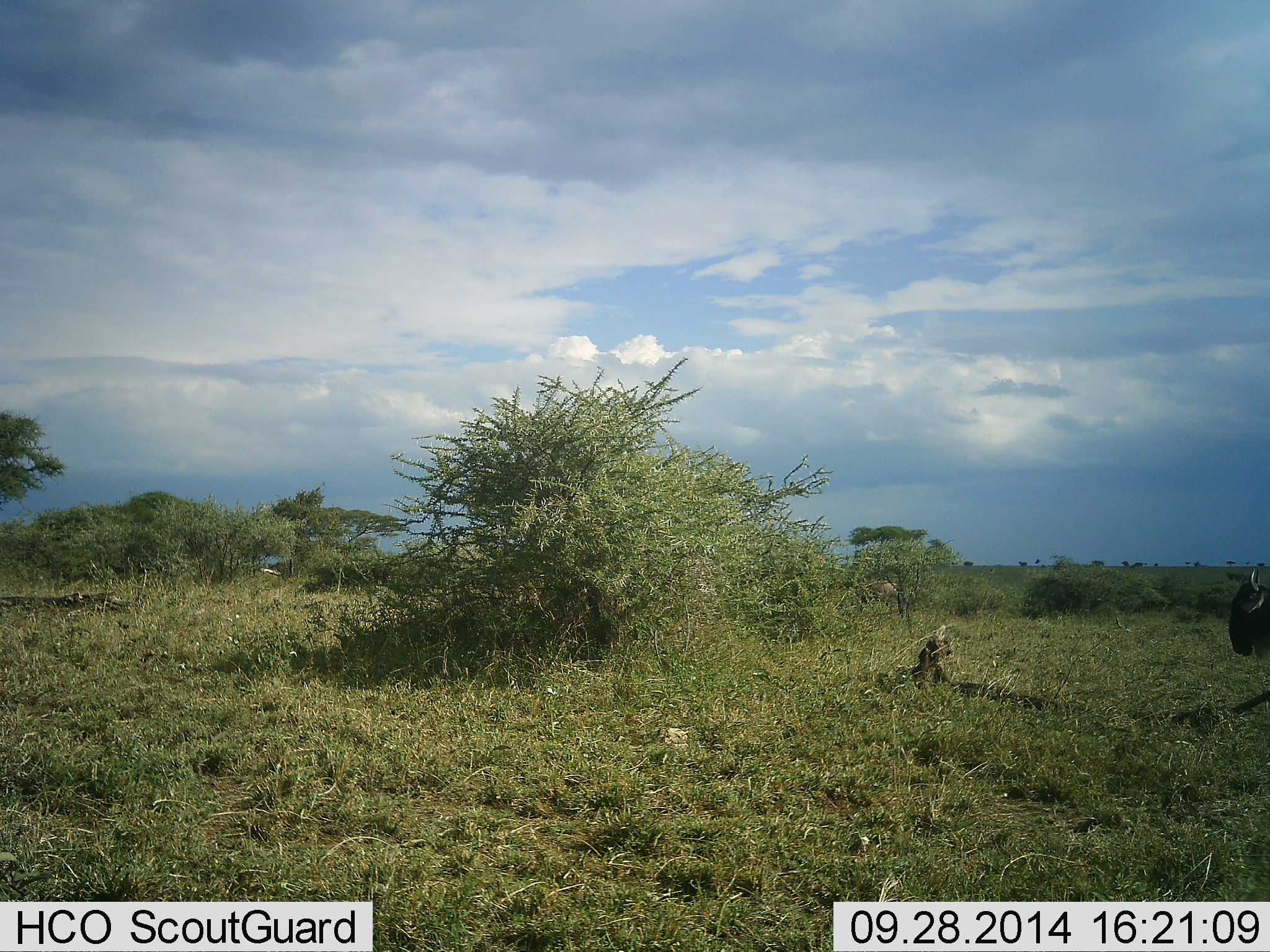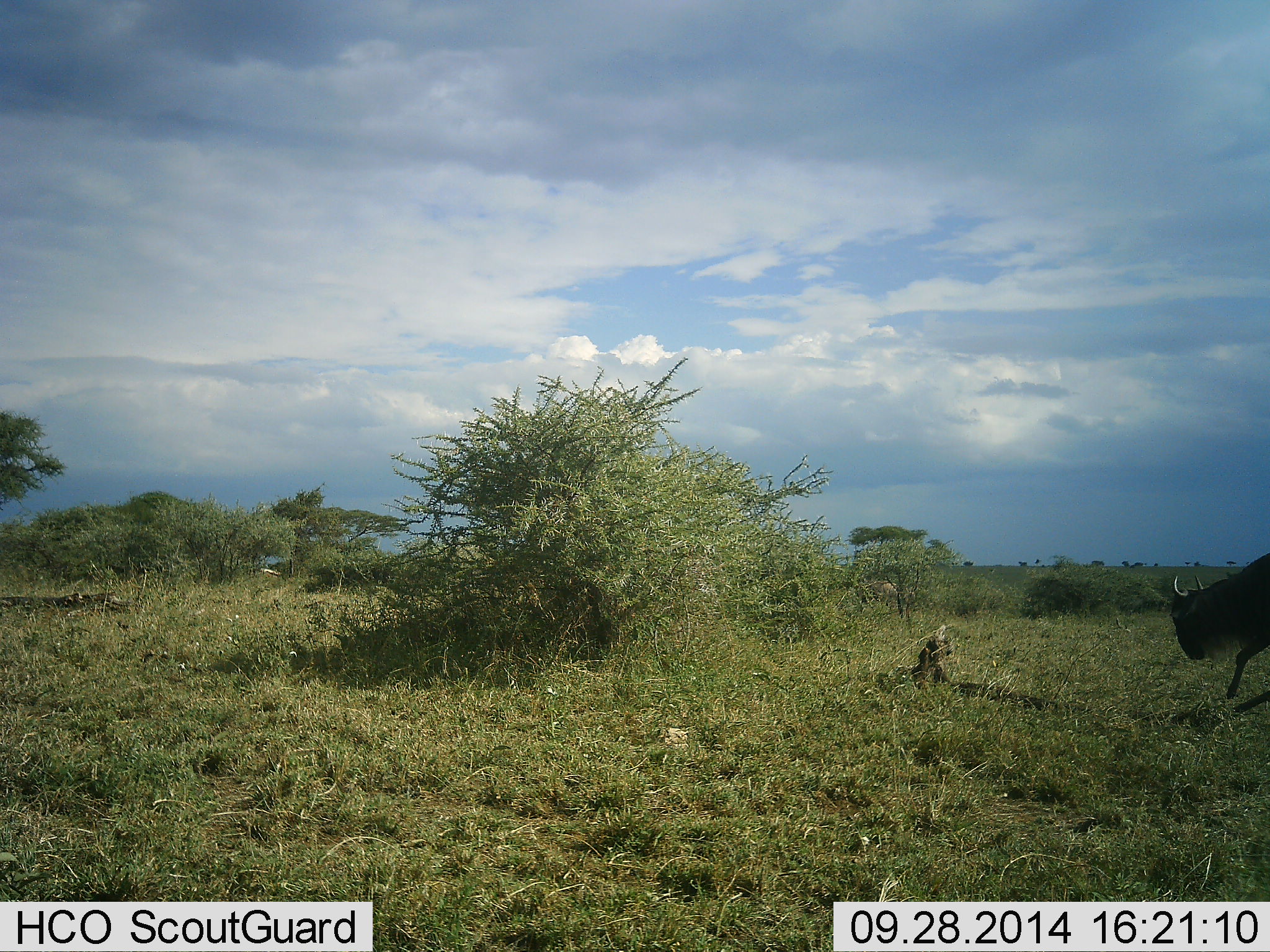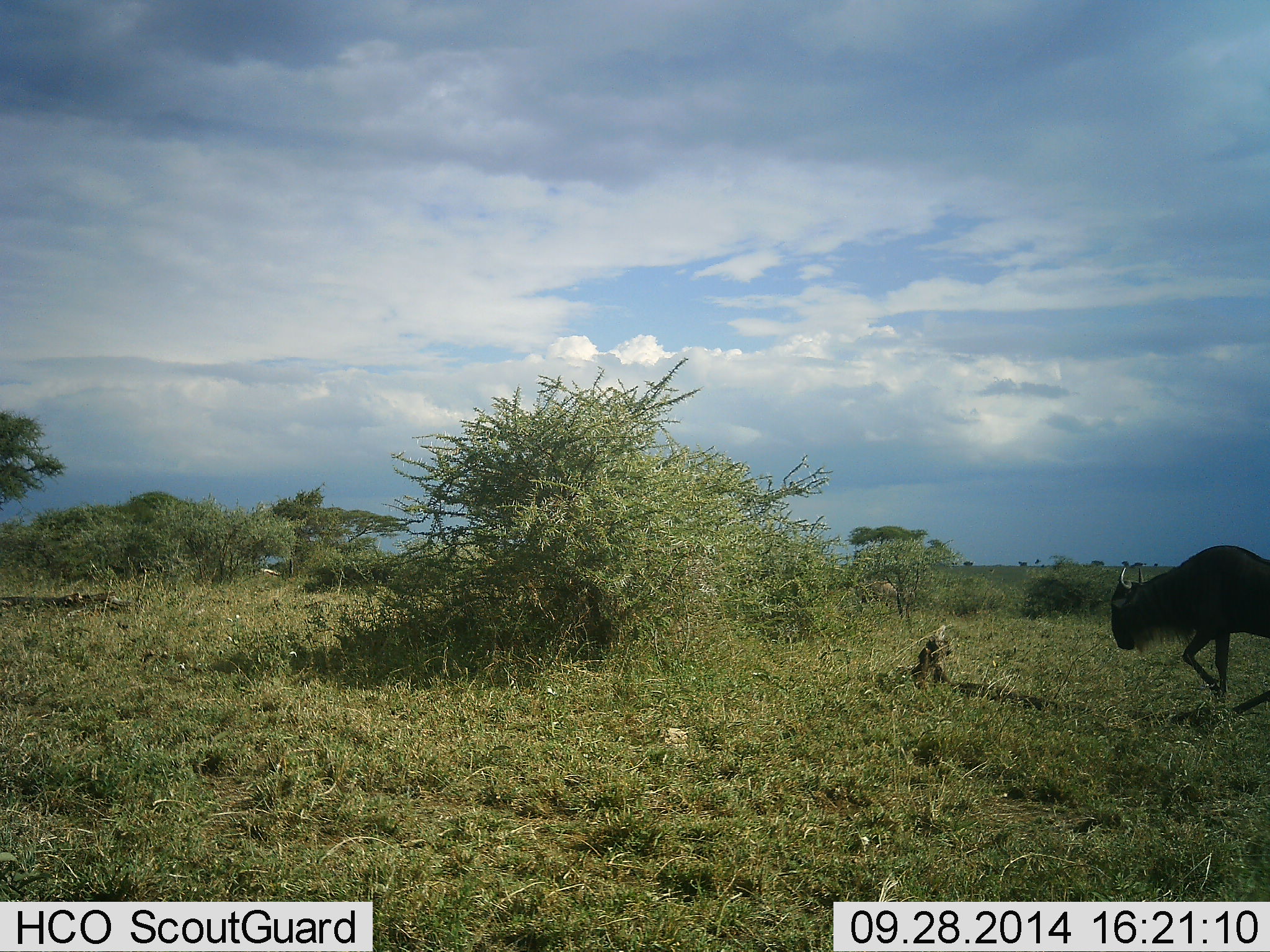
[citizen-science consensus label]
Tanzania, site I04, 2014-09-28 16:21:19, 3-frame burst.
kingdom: Animalia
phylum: Chordata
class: Mammalia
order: Artiodactyla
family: Bovidae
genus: Connochaetes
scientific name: Connochaetes taurinus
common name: blue wildebeest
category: wildebeest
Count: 1.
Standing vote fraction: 0%.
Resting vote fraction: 0%.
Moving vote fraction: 90%.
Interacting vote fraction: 0%.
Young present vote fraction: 0%.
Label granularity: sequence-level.